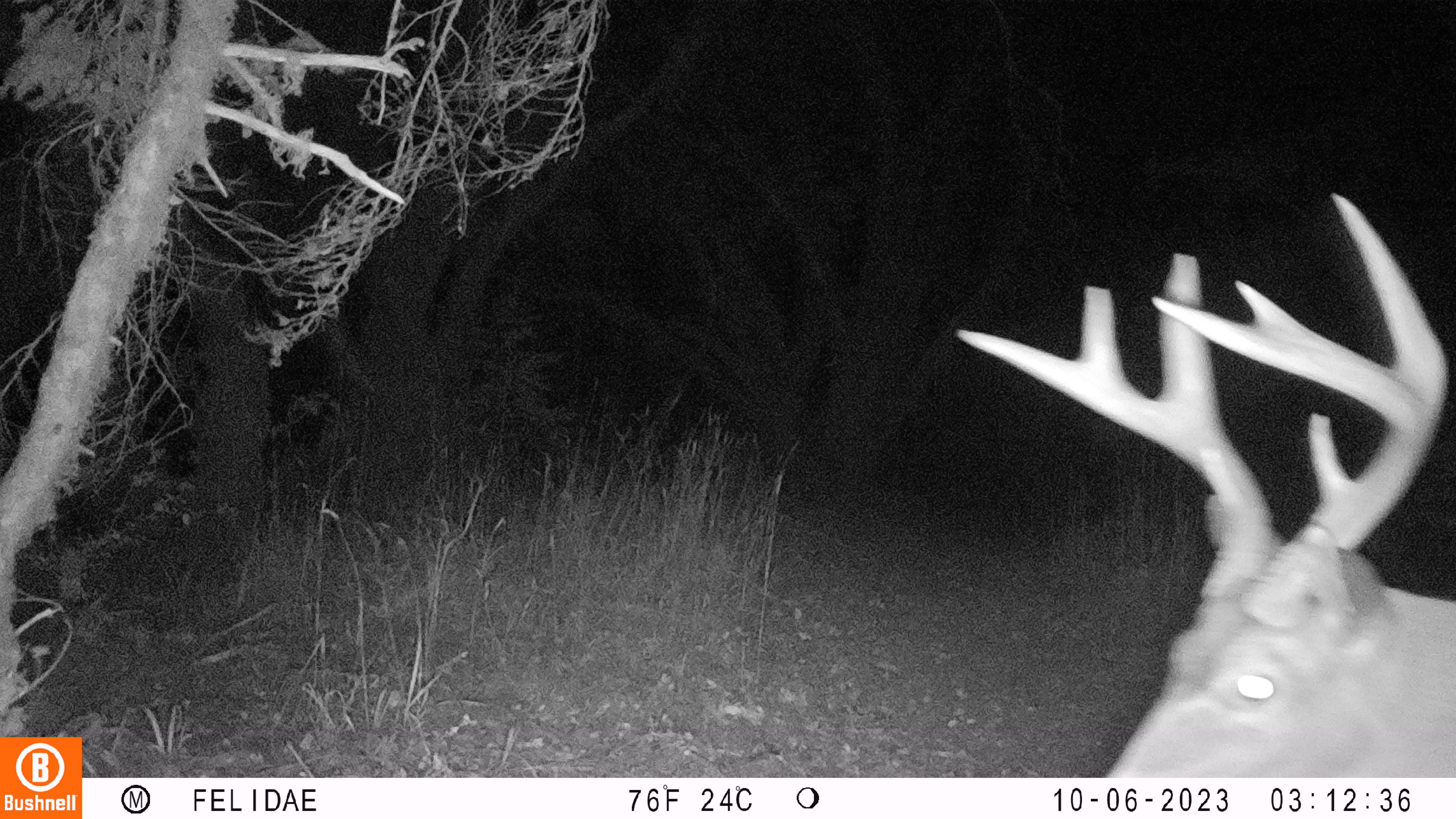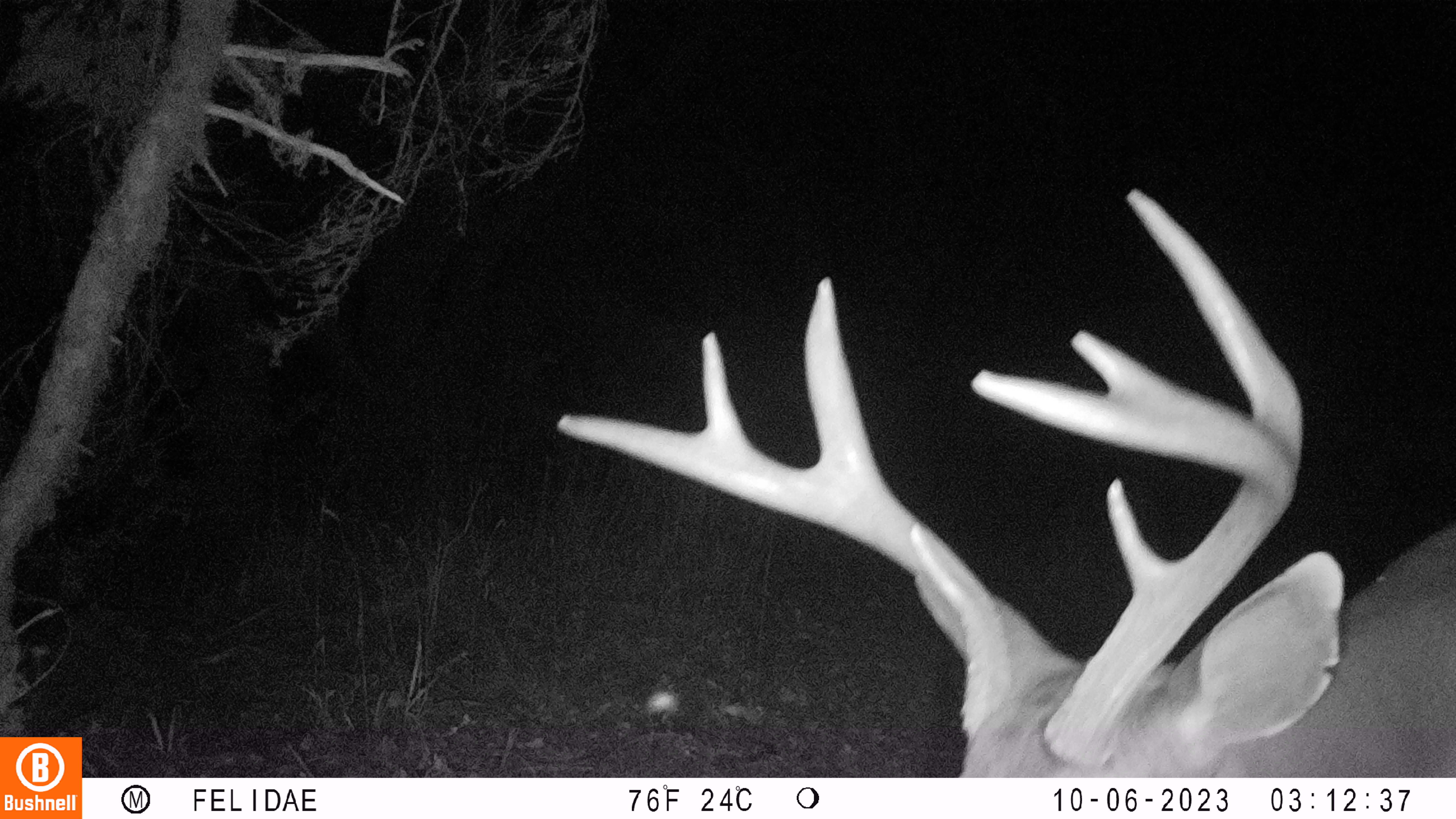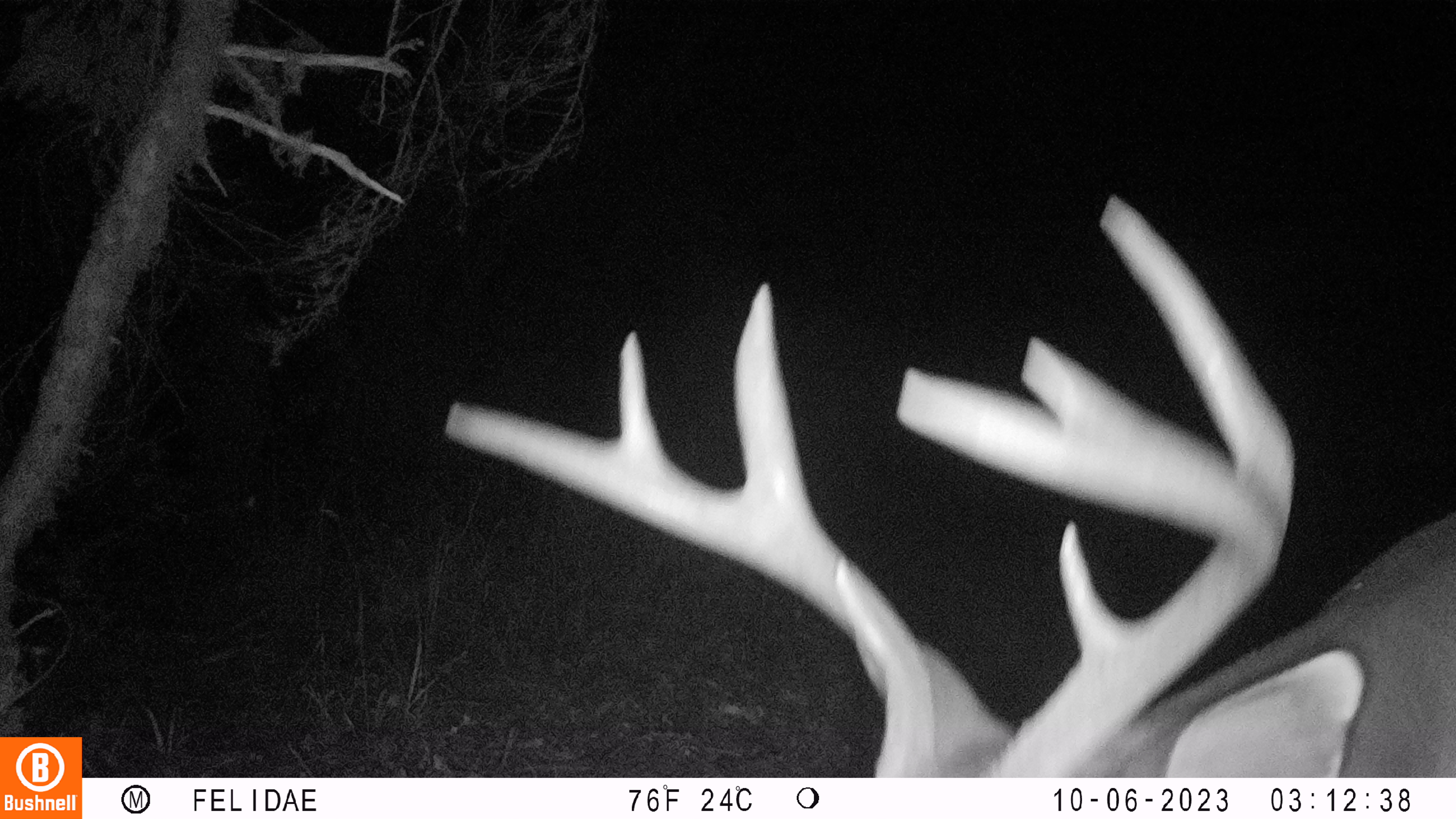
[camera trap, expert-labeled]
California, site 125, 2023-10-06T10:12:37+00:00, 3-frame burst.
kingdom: Animalia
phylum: Chordata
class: Mammalia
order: Artiodactyla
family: Cervidae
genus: Odocoileus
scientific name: Odocoileus hemionus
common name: mule deer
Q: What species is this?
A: Mule deer (Odocoileus hemionus).